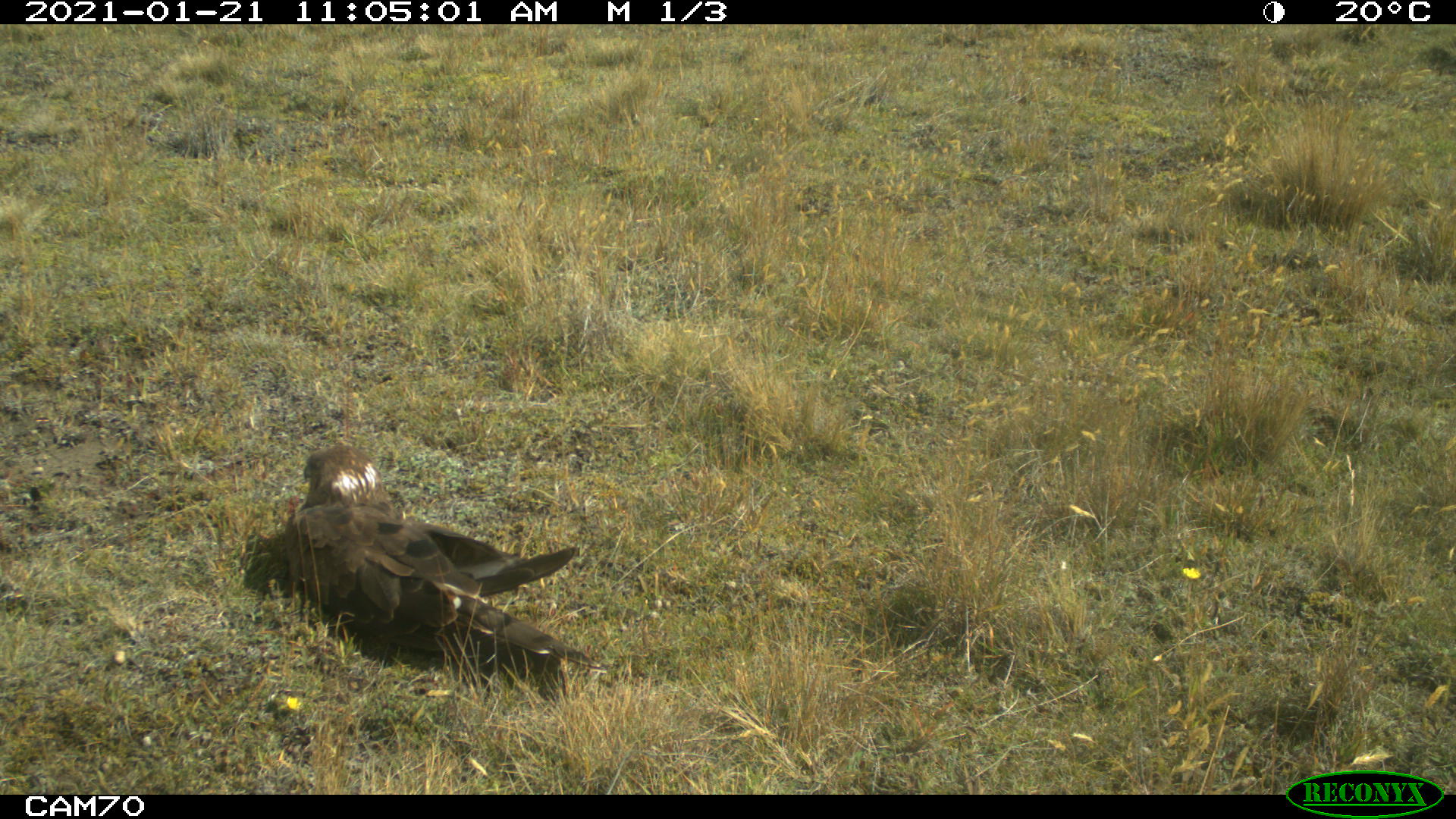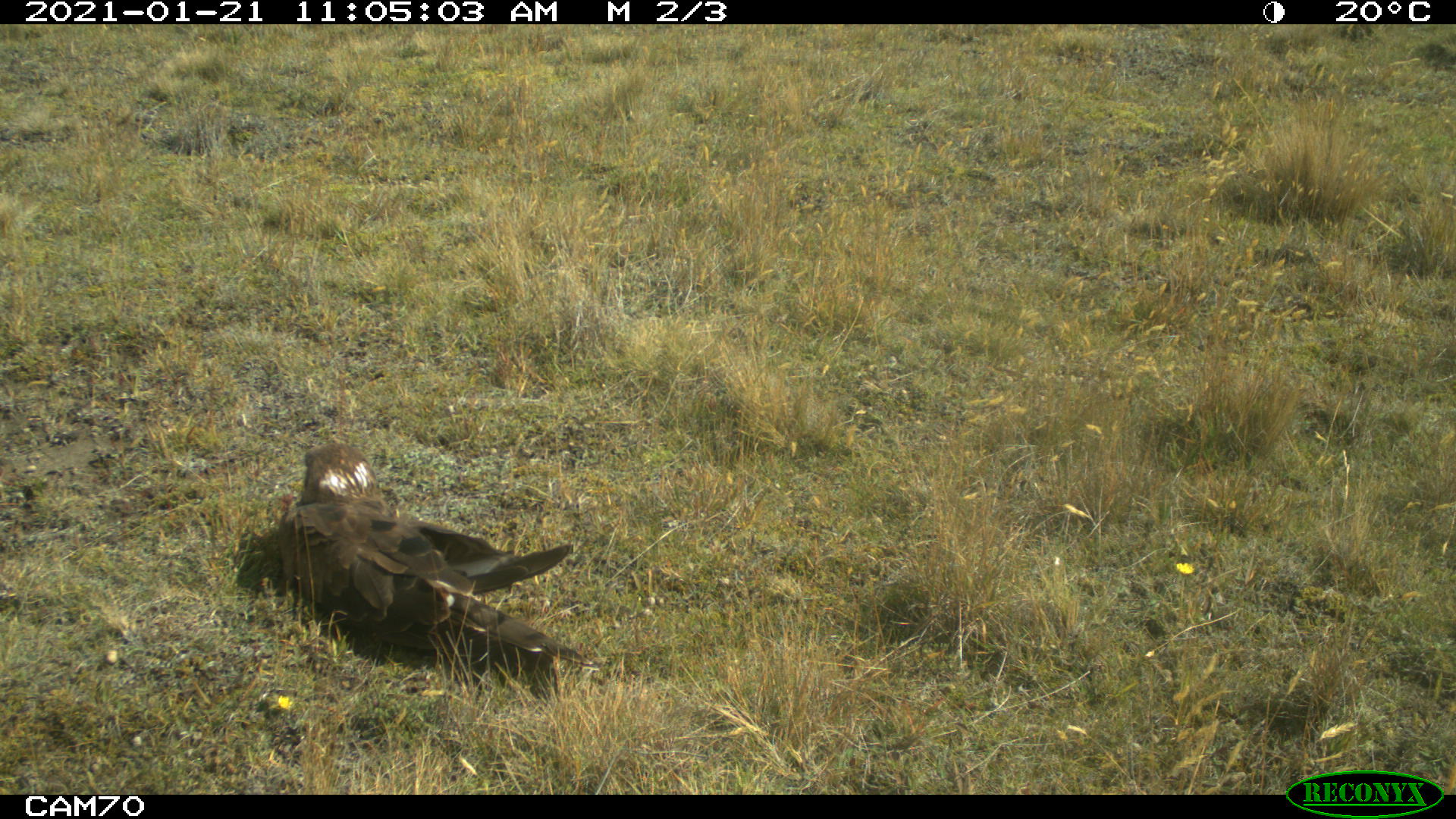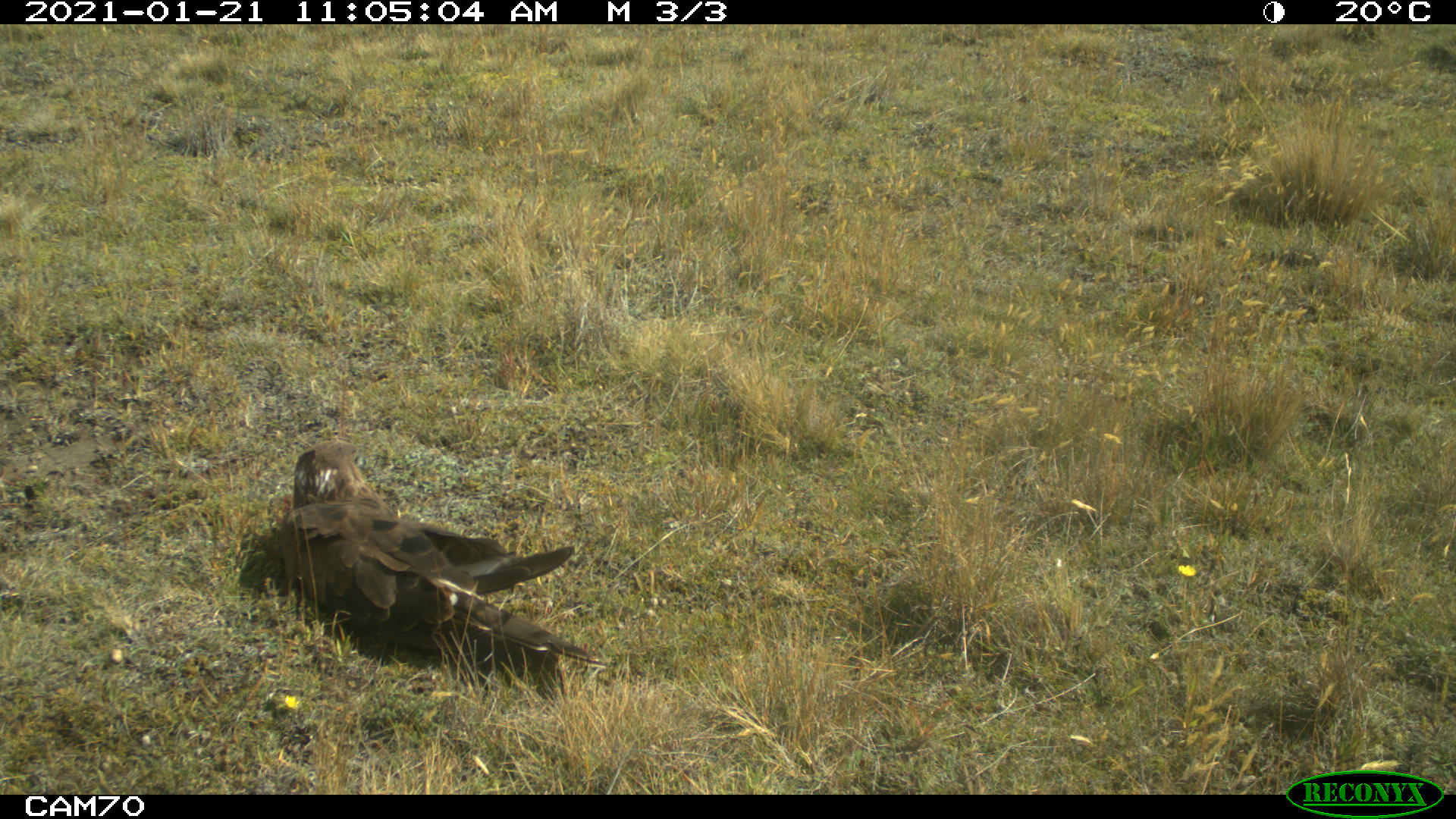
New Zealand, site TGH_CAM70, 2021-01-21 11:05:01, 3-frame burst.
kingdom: Animalia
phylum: Chordata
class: Aves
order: Accipitriformes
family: Accipitridae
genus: Circus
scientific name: Circus approximans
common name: swamp harrier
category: harrier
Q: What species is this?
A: Harrier (swamp harrier) (Circus approximans).